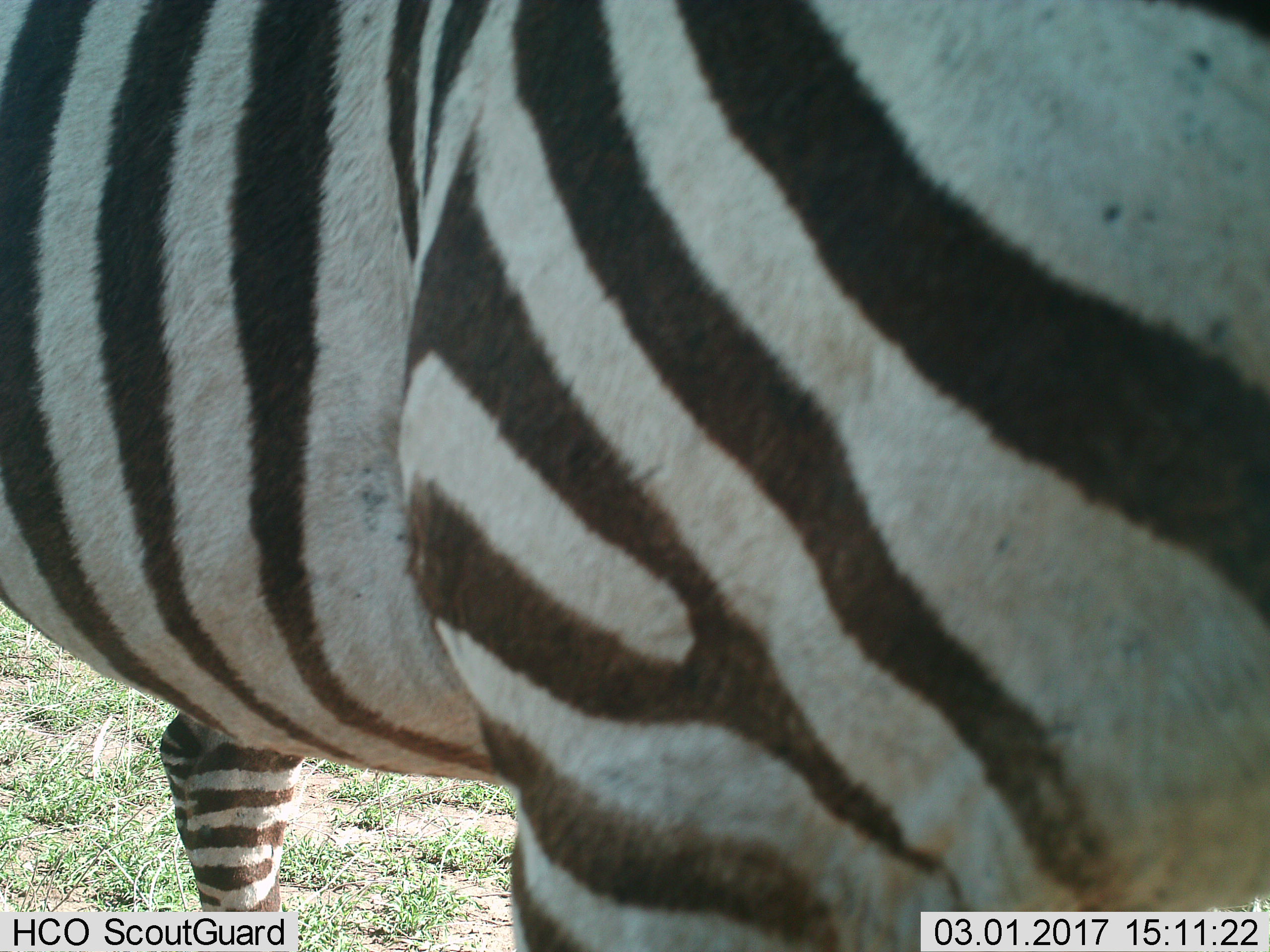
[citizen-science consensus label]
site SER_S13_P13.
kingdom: Animalia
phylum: Chordata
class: Mammalia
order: Perissodactyla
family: Equidae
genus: Equus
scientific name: Equus quagga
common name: plains zebra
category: zebraplains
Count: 1.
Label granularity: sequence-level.